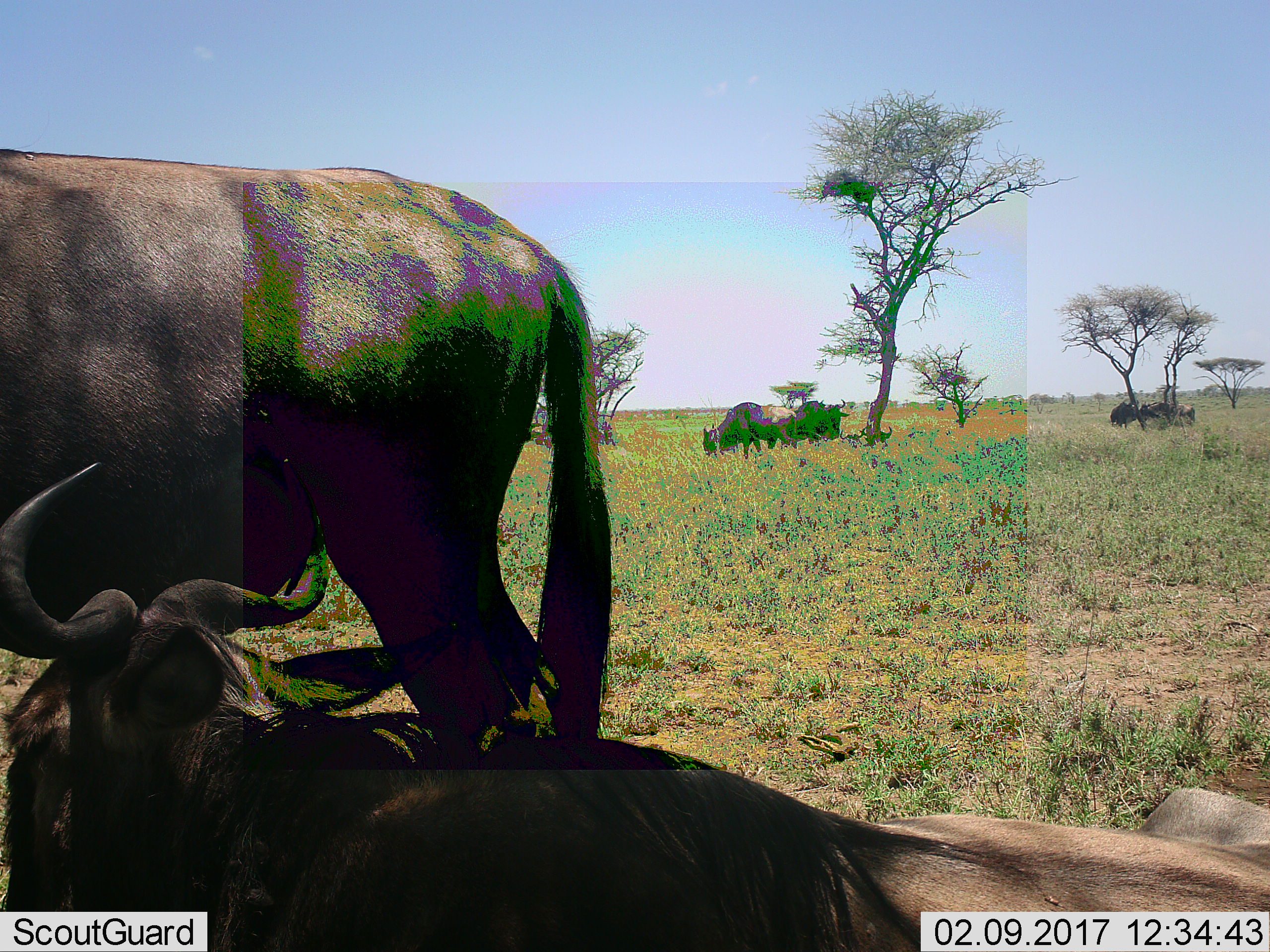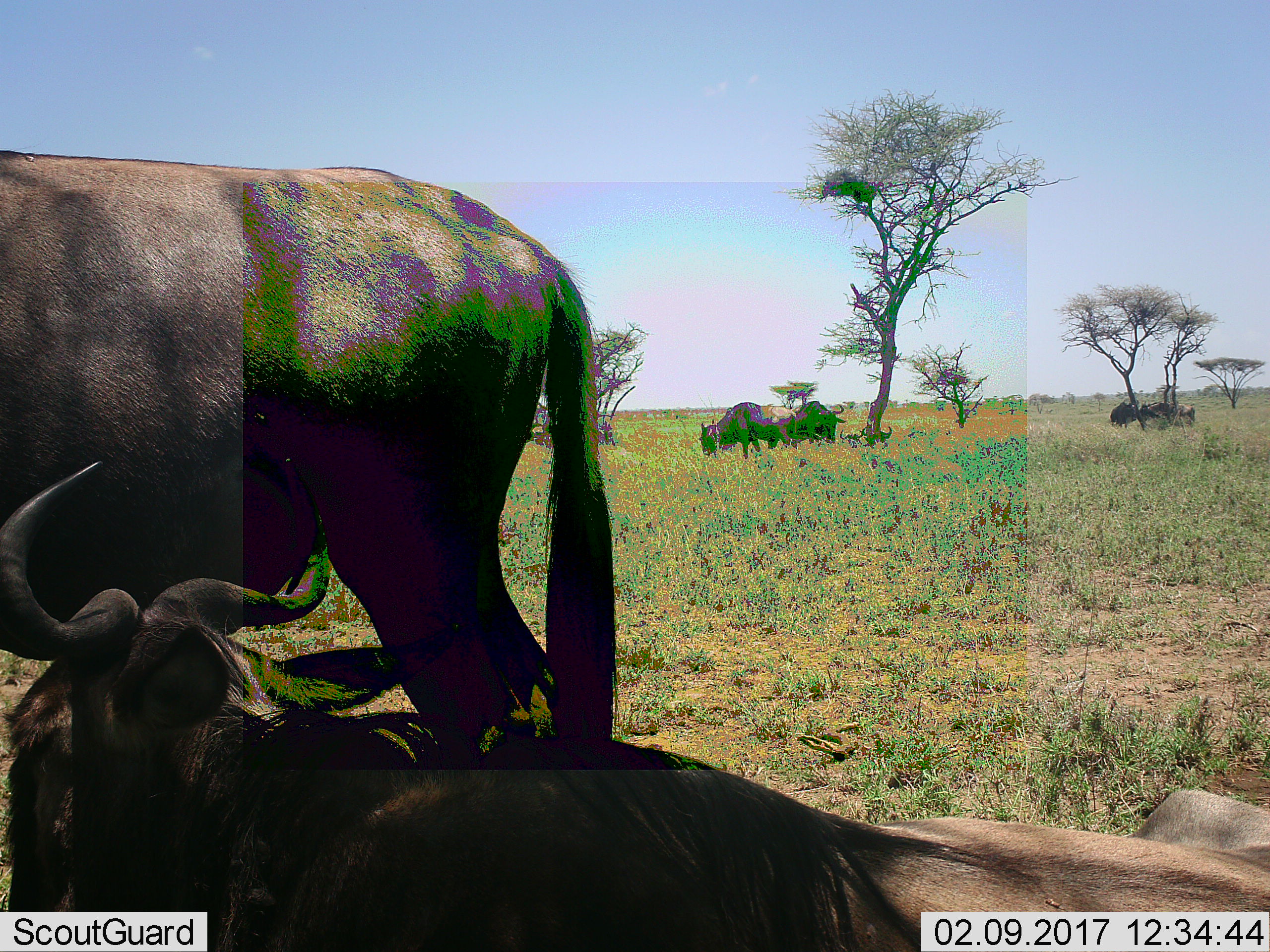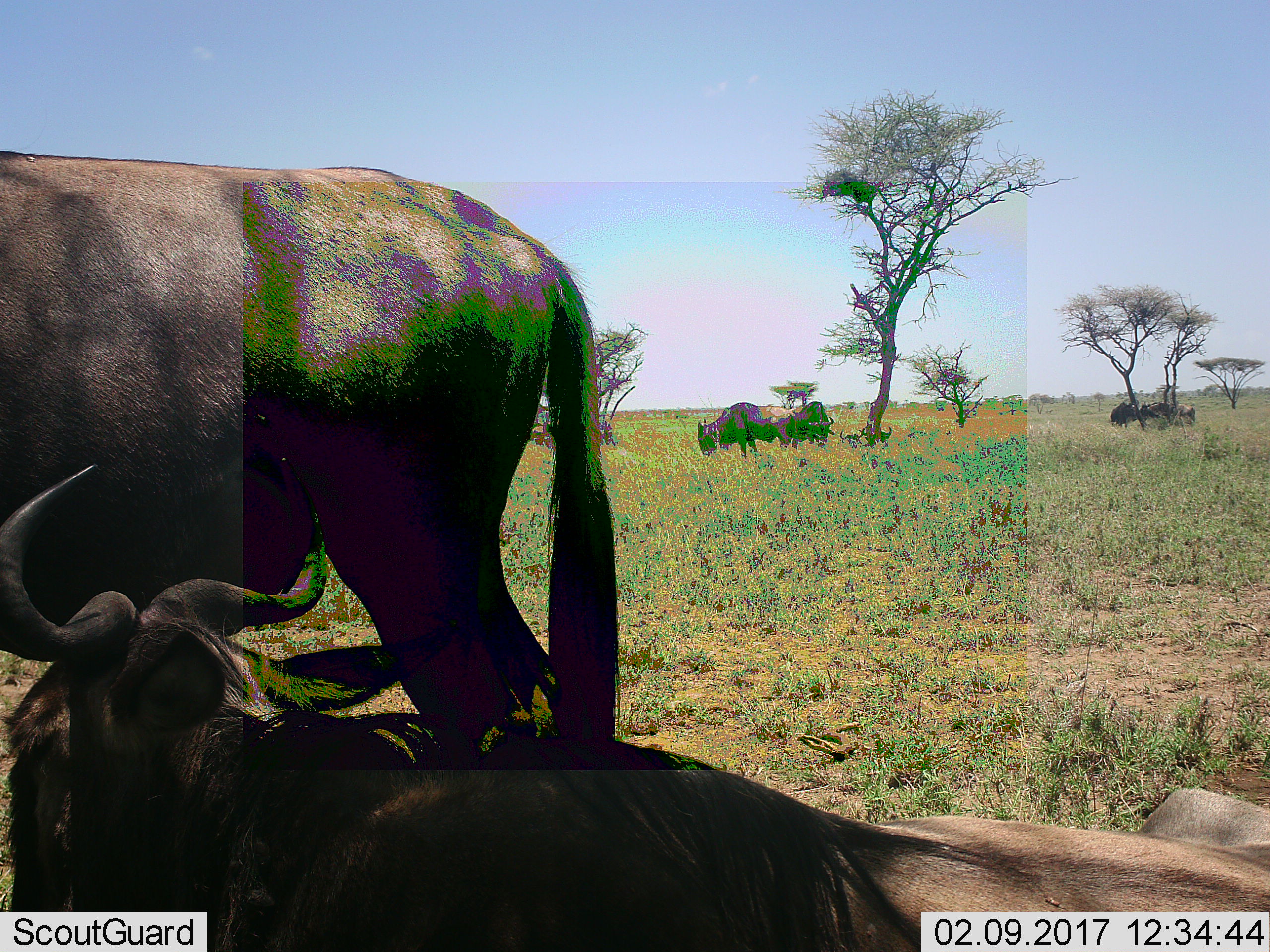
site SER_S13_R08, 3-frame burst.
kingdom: Animalia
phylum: Chordata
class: Mammalia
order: Artiodactyla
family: Bovidae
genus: Connochaetes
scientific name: Connochaetes taurinus taurinus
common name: blue wildebeest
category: wildebeestblue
Wildebeestblue (blue wildebeest) (Connochaetes taurinus taurinus), count 8. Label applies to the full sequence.